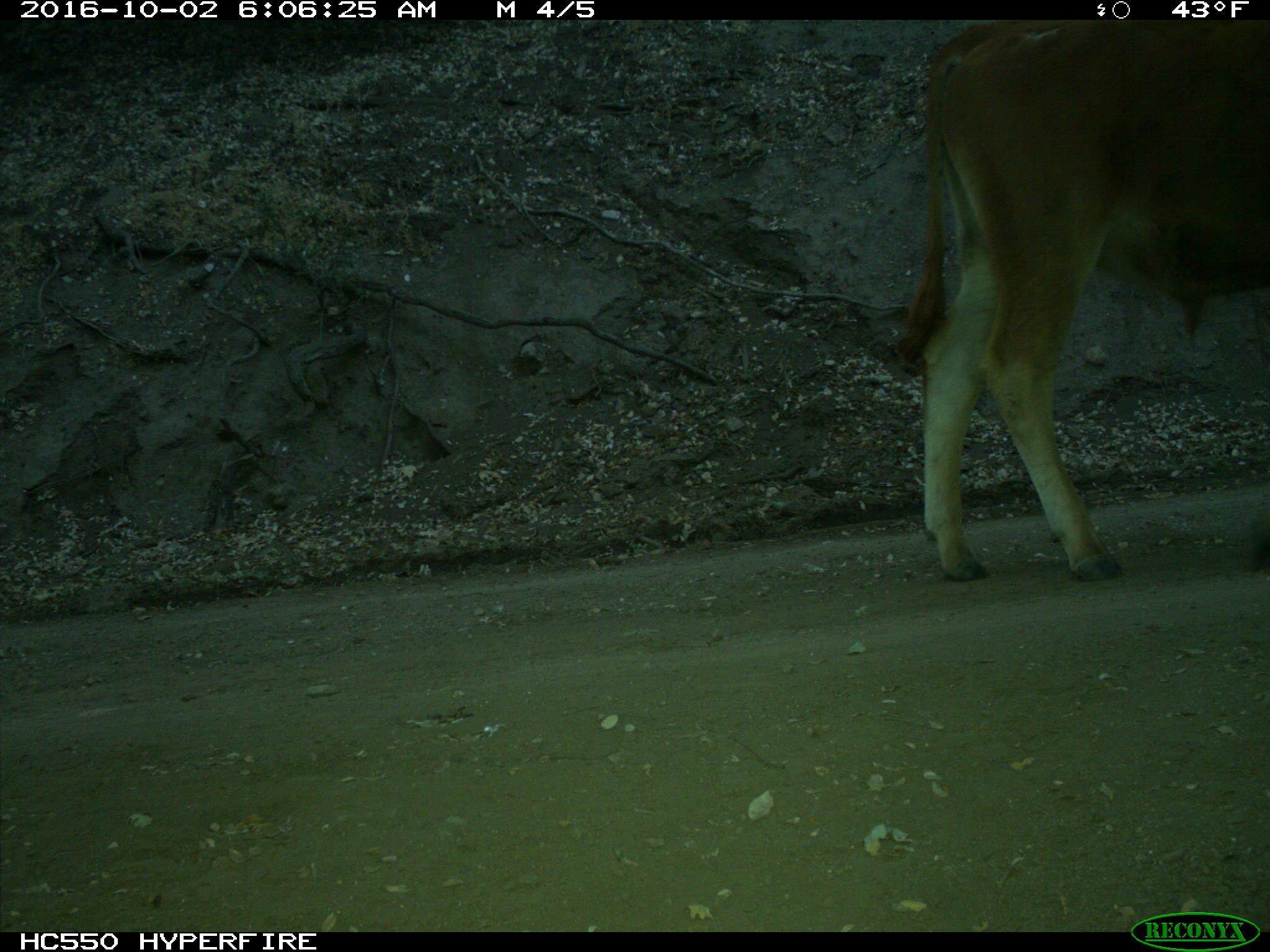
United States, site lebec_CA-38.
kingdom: Animalia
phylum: Chordata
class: Mammalia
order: Artiodactyla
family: Bovidae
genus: Bos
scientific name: Bos taurus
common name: domestic cow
Bos taurus (domestic cow).